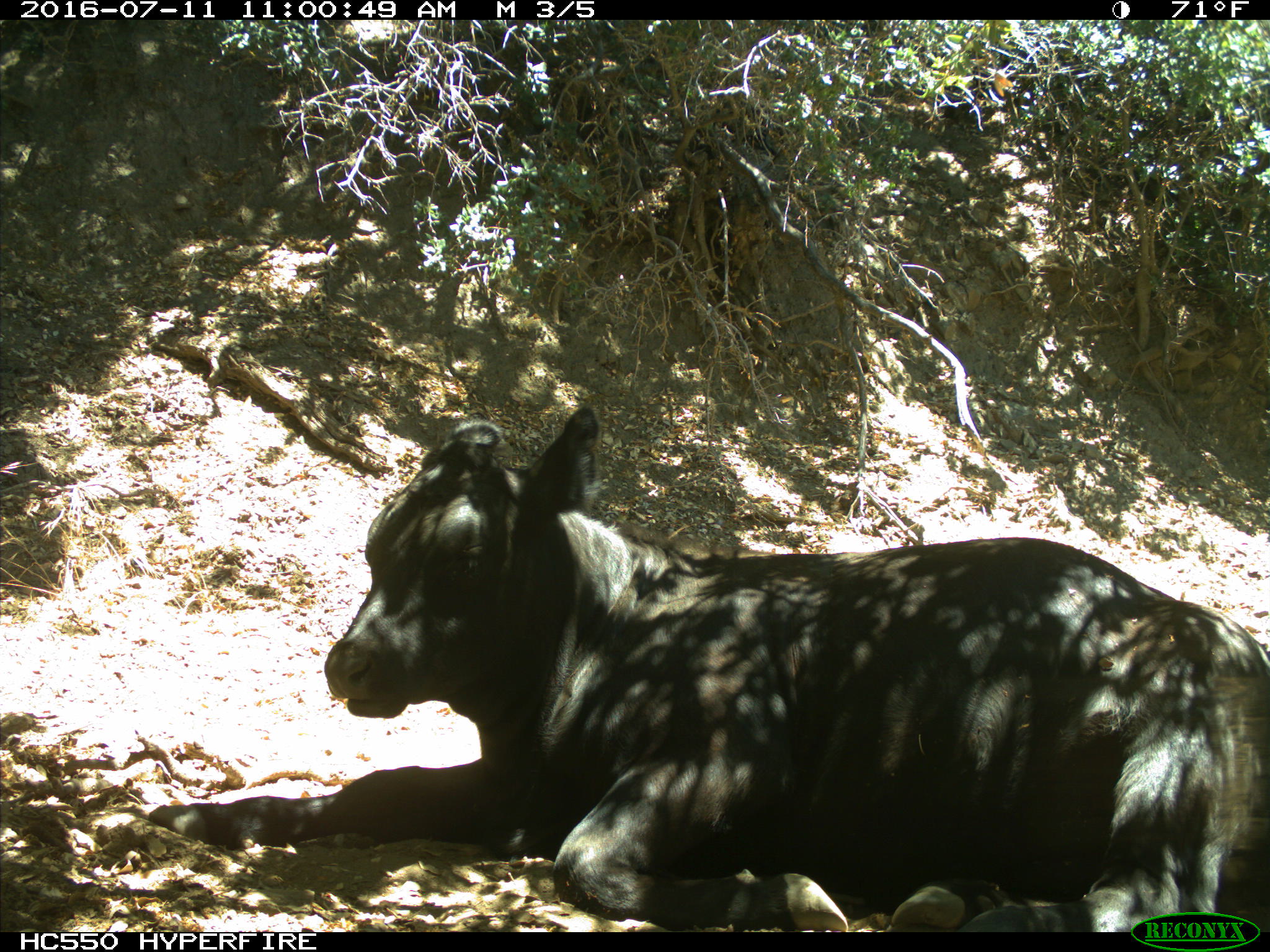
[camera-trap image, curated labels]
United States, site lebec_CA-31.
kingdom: Animalia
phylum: Chordata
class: Mammalia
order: Artiodactyla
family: Bovidae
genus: Bos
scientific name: Bos taurus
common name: domestic cow